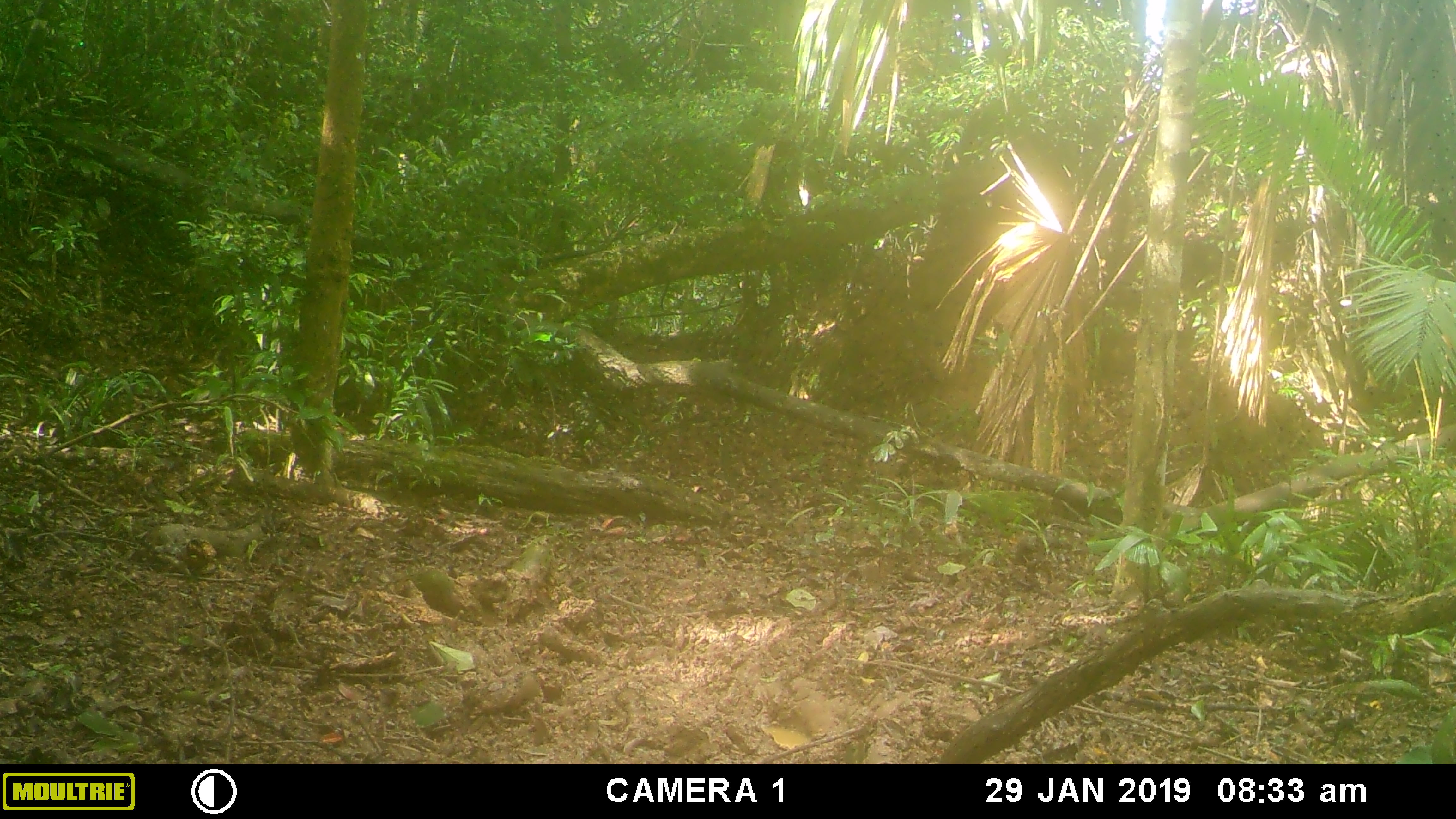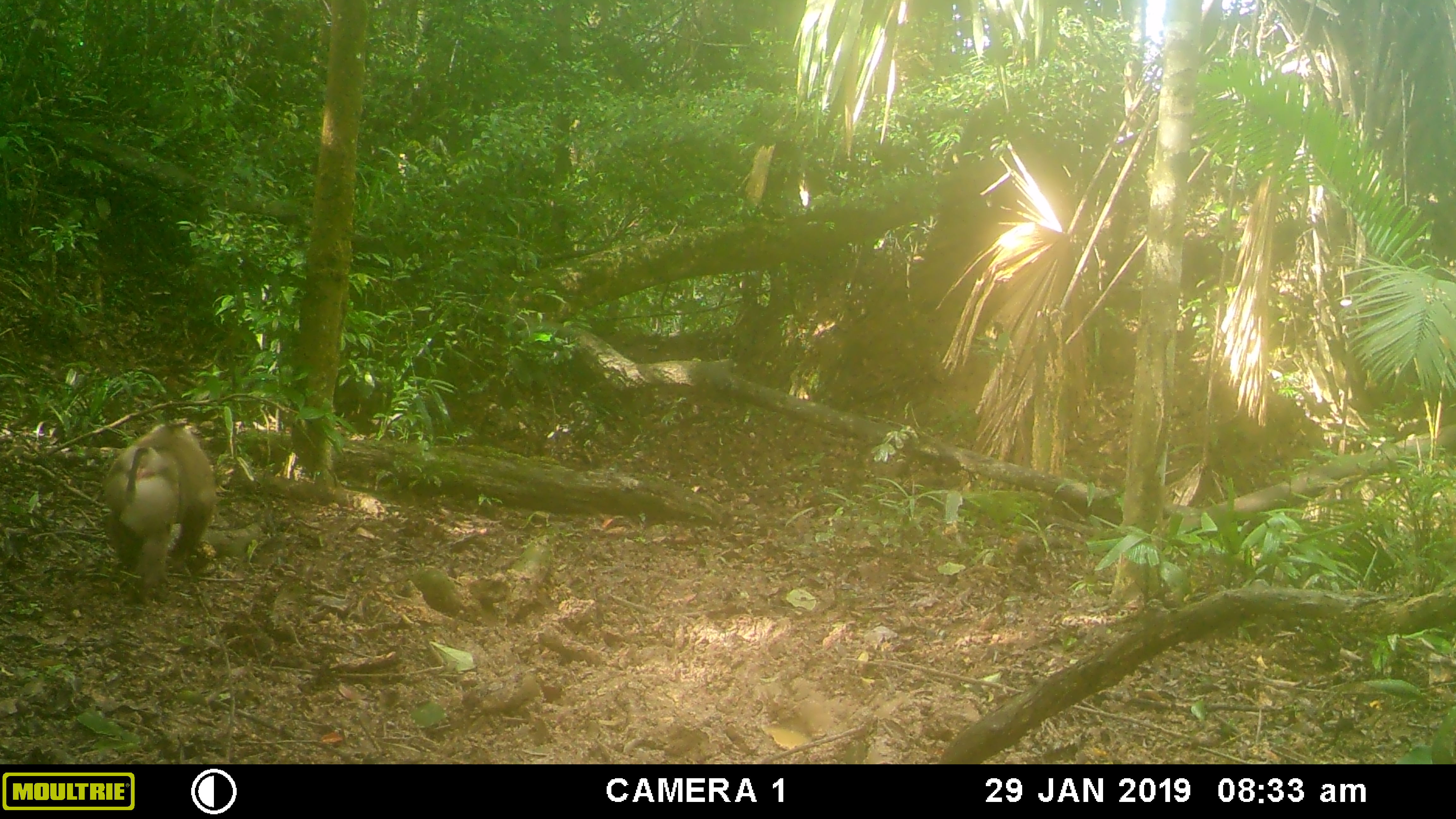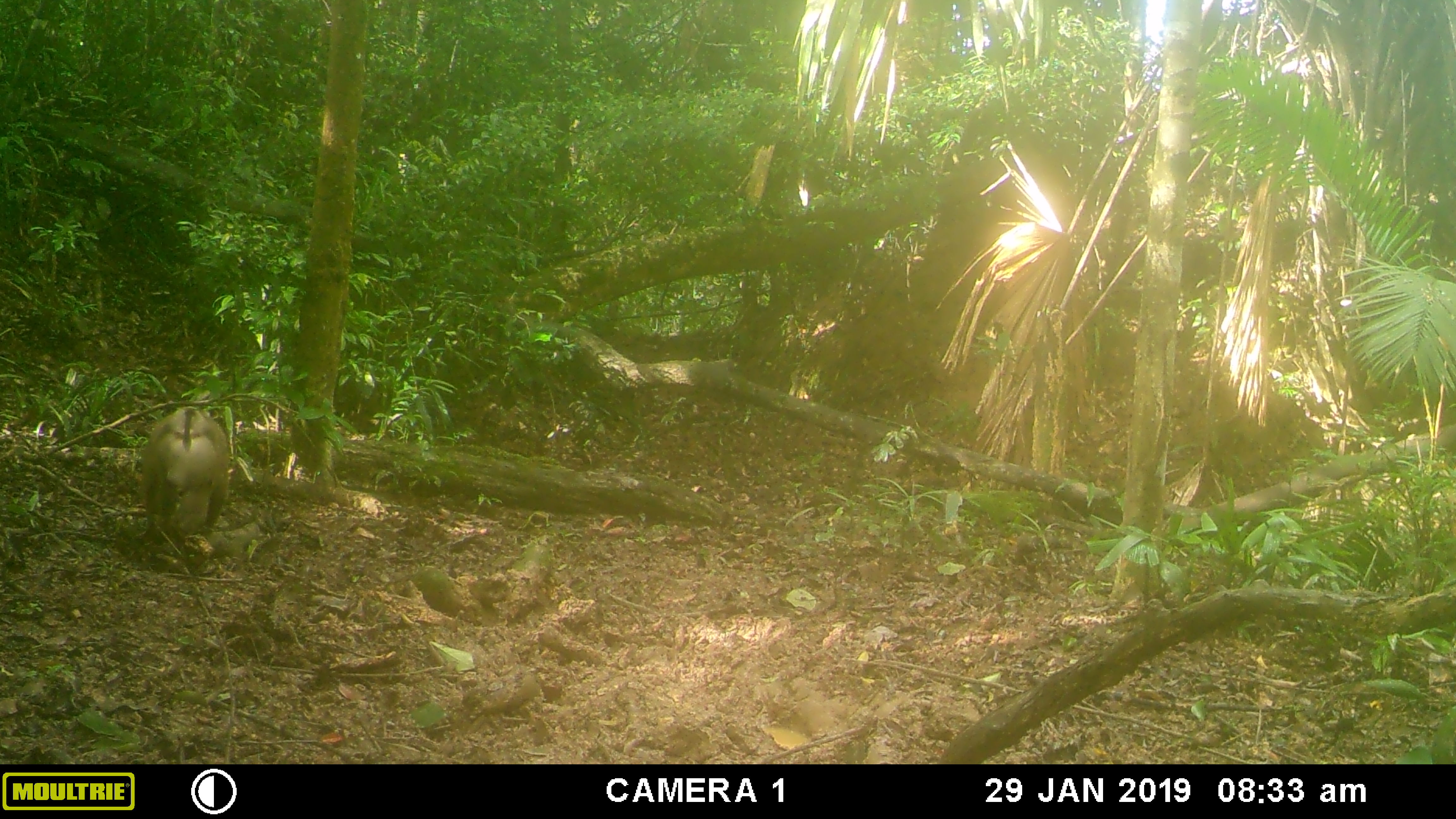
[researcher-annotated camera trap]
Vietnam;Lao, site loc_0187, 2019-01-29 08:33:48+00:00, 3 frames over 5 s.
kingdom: Animalia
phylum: Chordata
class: Mammalia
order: Primates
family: Cercopithecidae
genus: Macaca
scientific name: Macaca nemestrina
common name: pig-tailed macaque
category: pig tailed macaque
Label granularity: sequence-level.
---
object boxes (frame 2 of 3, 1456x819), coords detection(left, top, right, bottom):
pig tailed macaque: detection(104, 422, 216, 585)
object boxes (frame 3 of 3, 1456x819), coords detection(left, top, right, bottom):
pig tailed macaque: detection(139, 405, 229, 552)